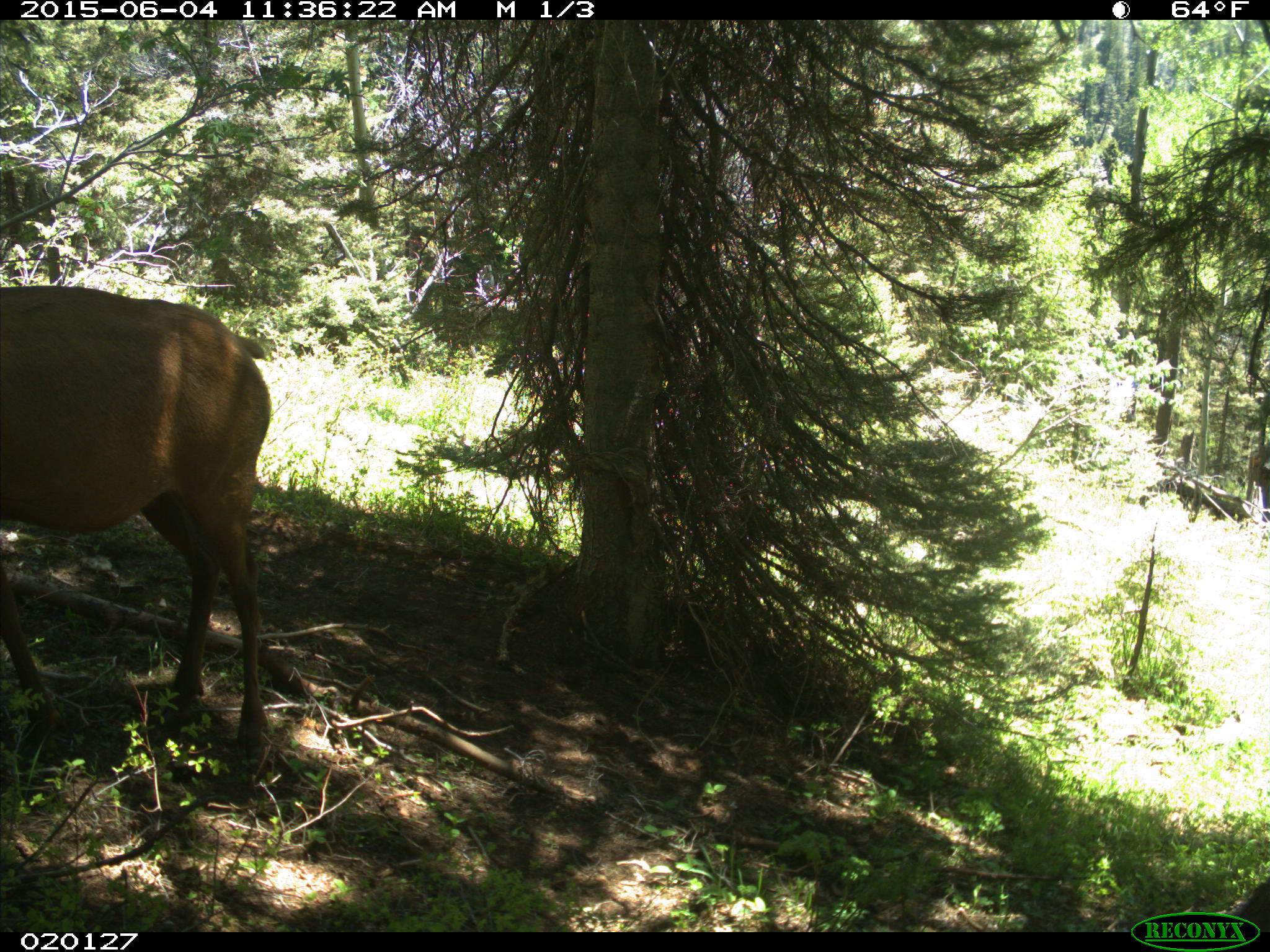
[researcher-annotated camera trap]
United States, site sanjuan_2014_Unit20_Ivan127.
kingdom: Animalia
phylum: Chordata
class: Mammalia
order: Artiodactyla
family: Cervidae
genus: Cervus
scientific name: Cervus elaphus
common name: red deer